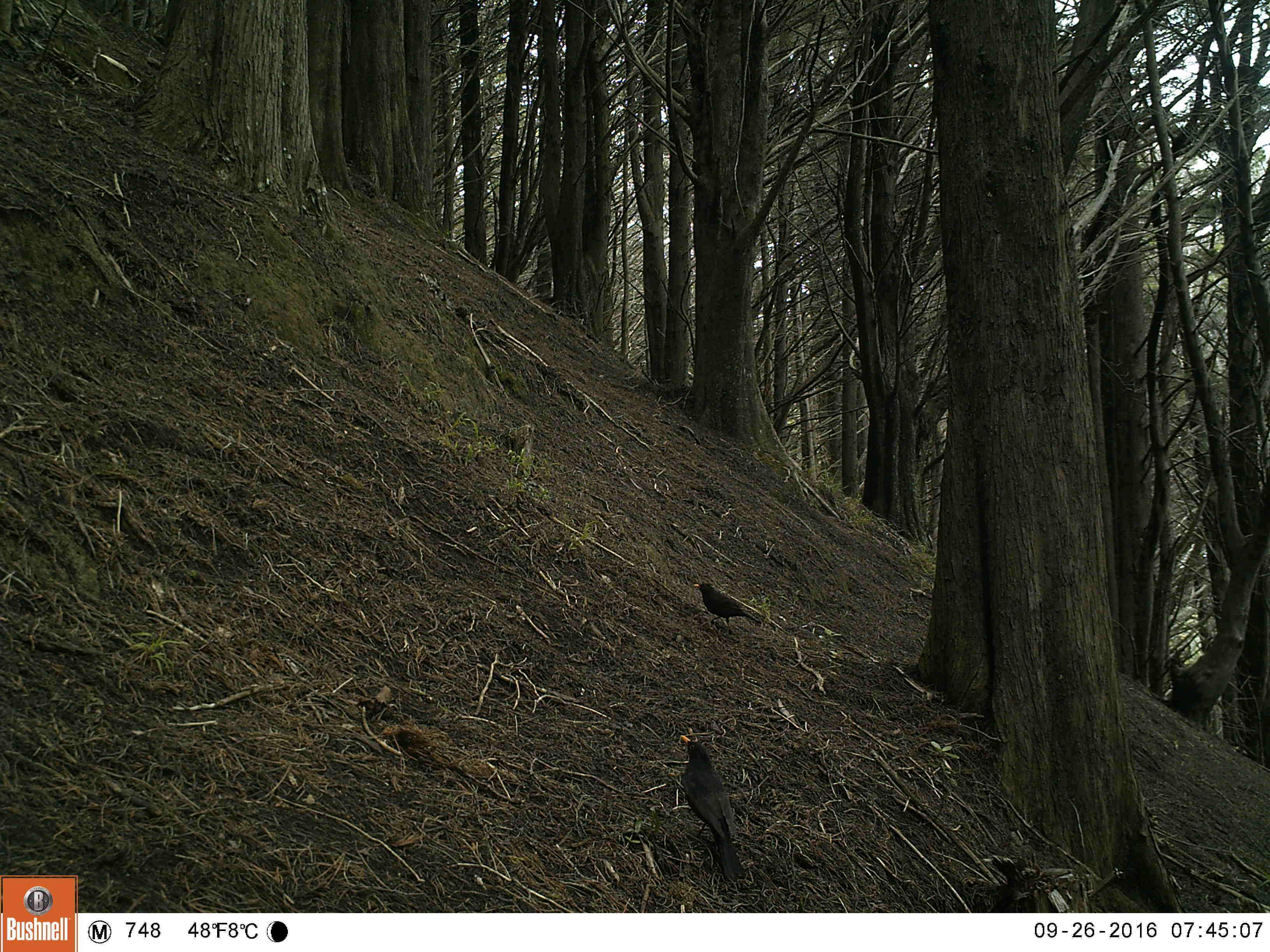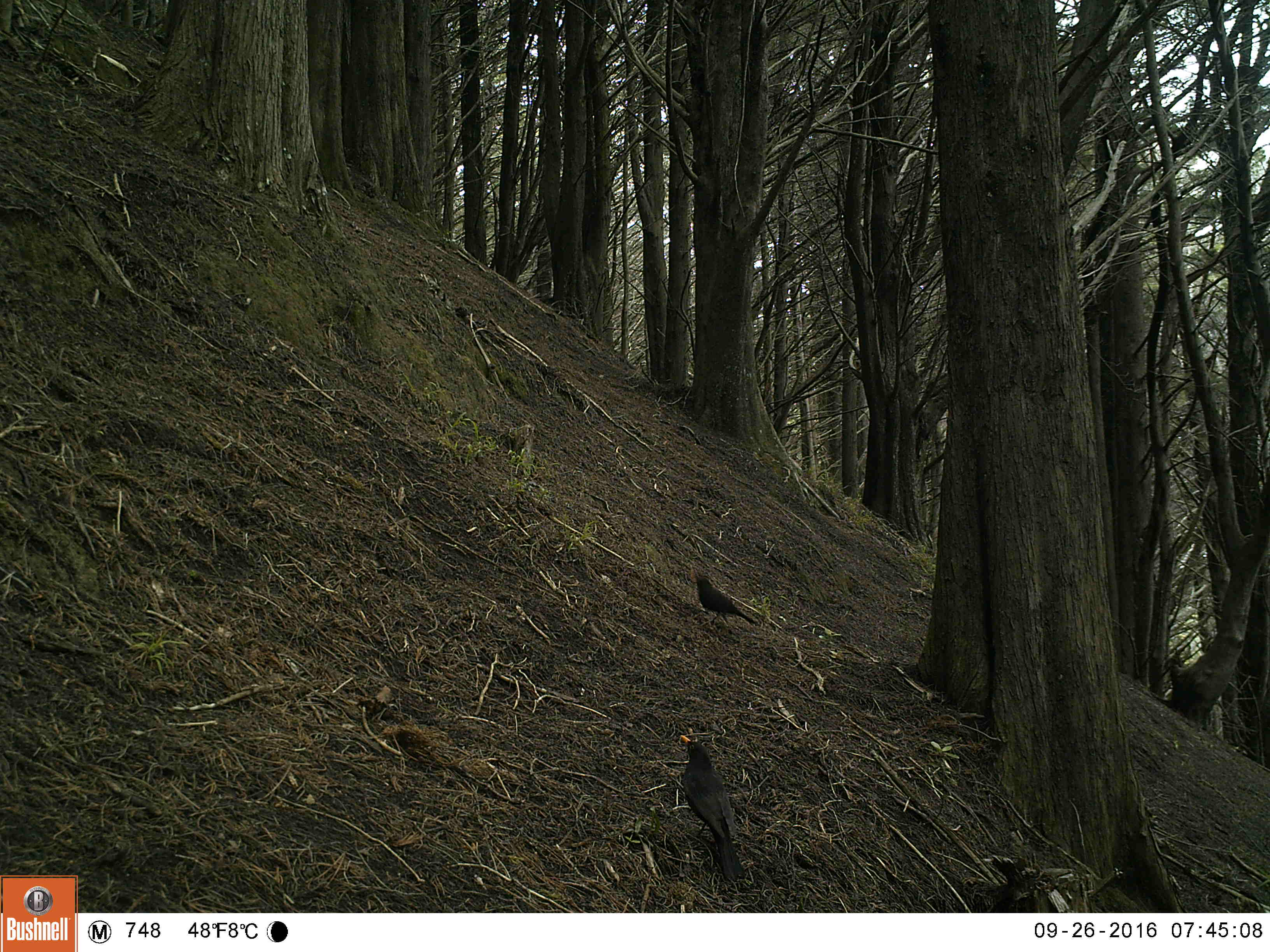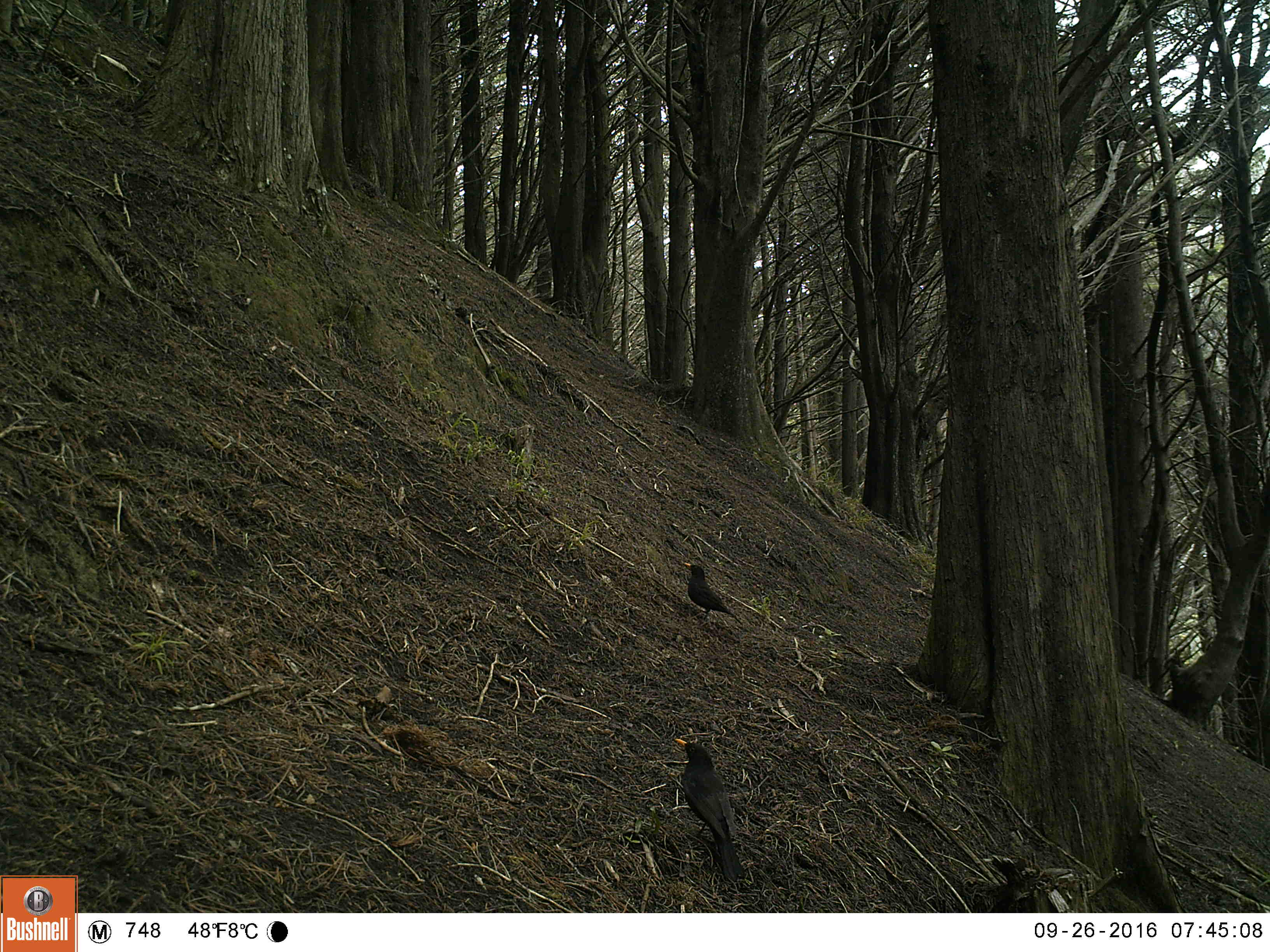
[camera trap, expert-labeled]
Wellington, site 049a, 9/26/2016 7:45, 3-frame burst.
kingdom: Animalia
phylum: Chordata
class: Aves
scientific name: Aves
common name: bird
Bird (Aves).